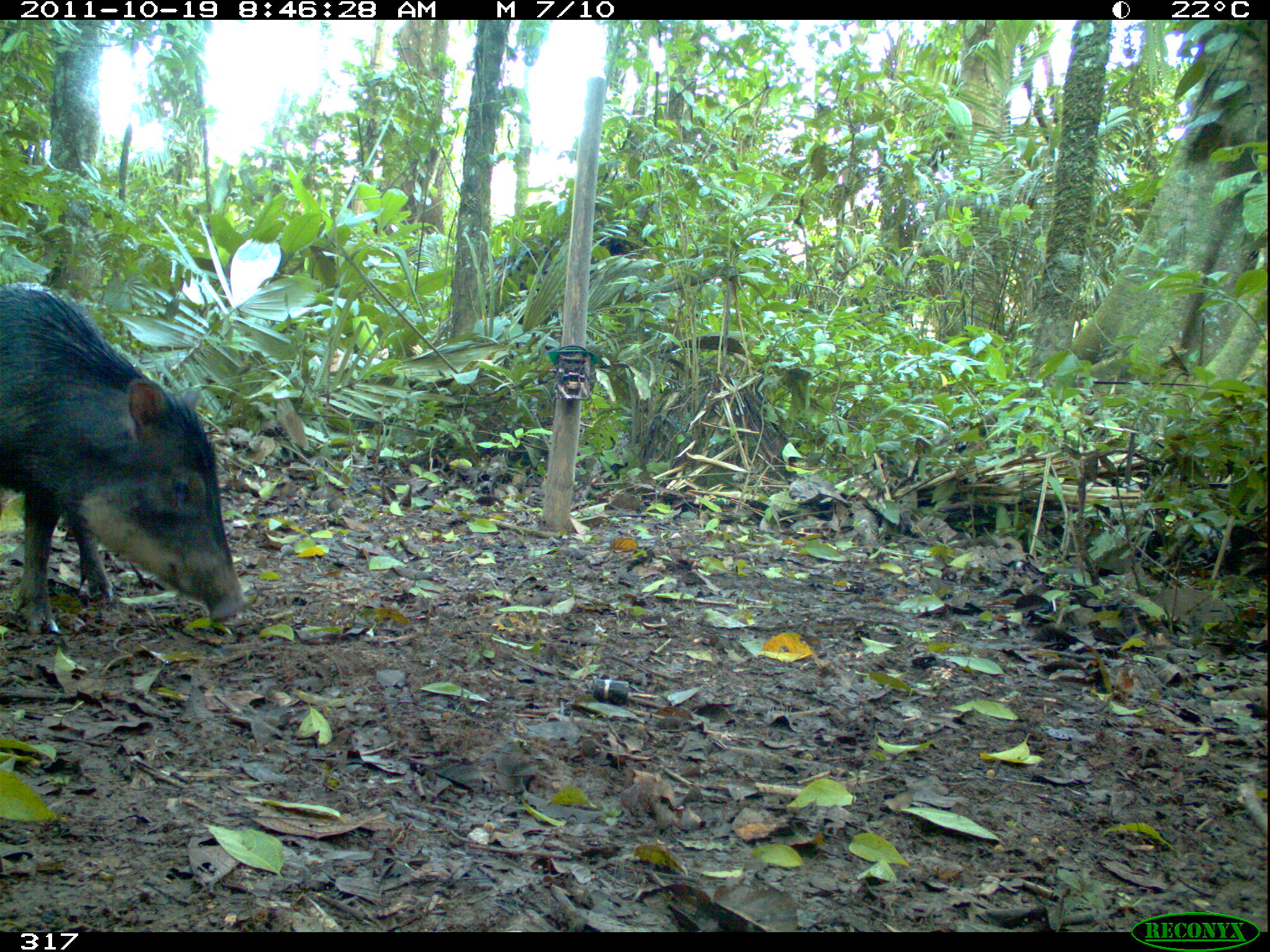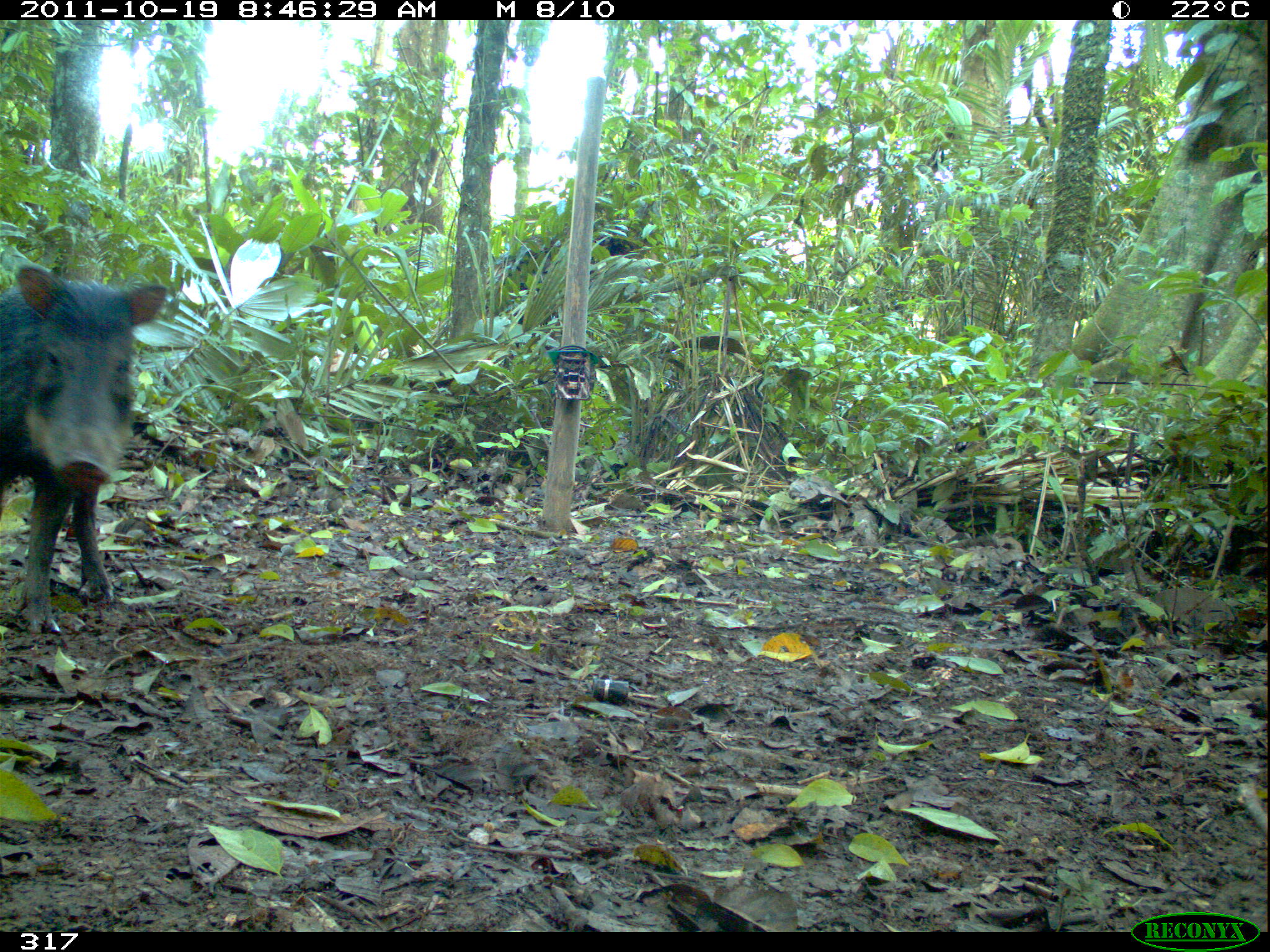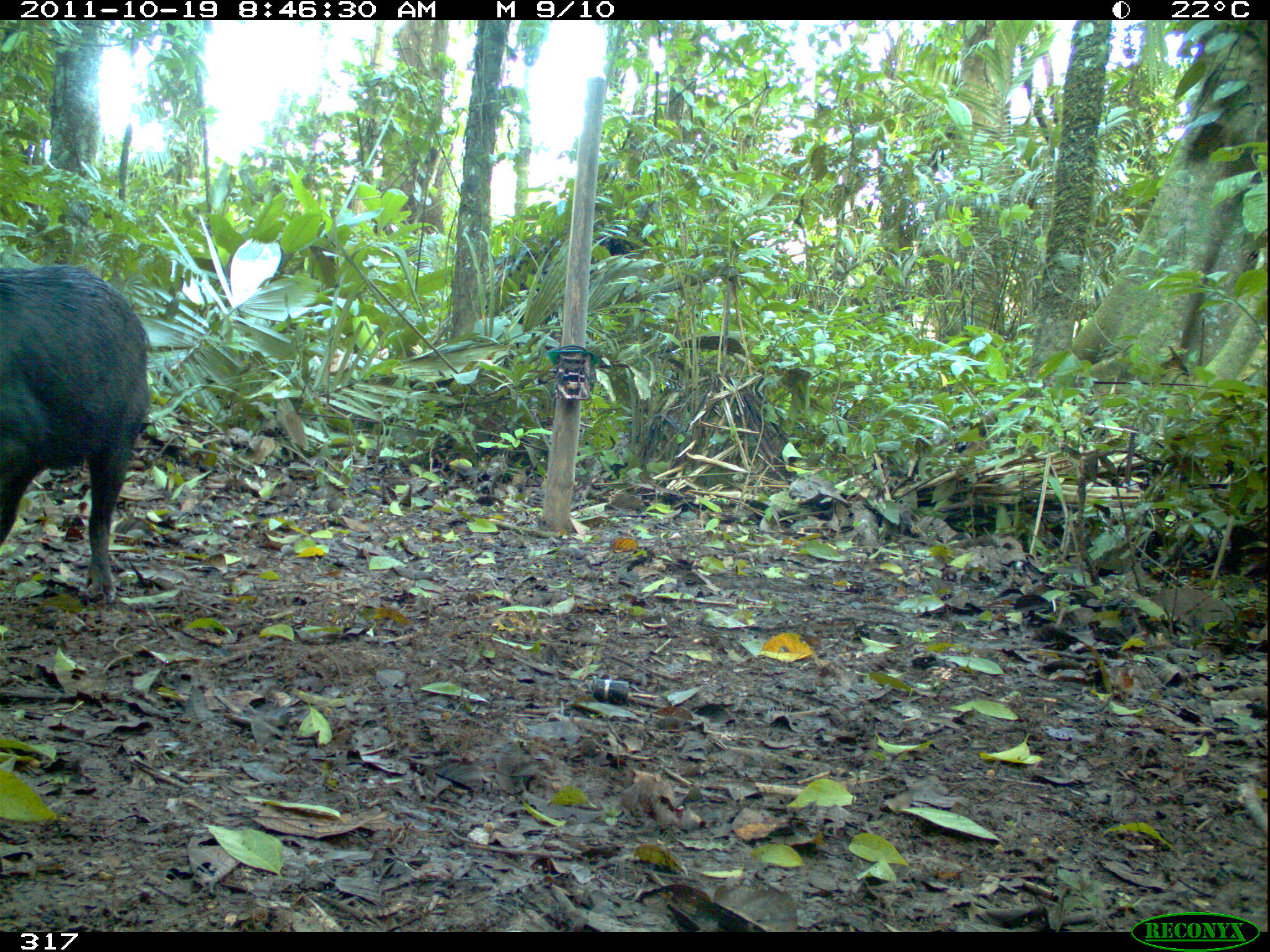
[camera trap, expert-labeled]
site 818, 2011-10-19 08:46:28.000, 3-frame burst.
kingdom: Animalia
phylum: Chordata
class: Mammalia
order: Artiodactyla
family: Tayassuidae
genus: Tayassu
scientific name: Tayassu pecari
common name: white-lipped peccary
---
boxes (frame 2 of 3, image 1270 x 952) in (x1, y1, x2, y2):
tayassu pecari: (0, 261, 167, 634)